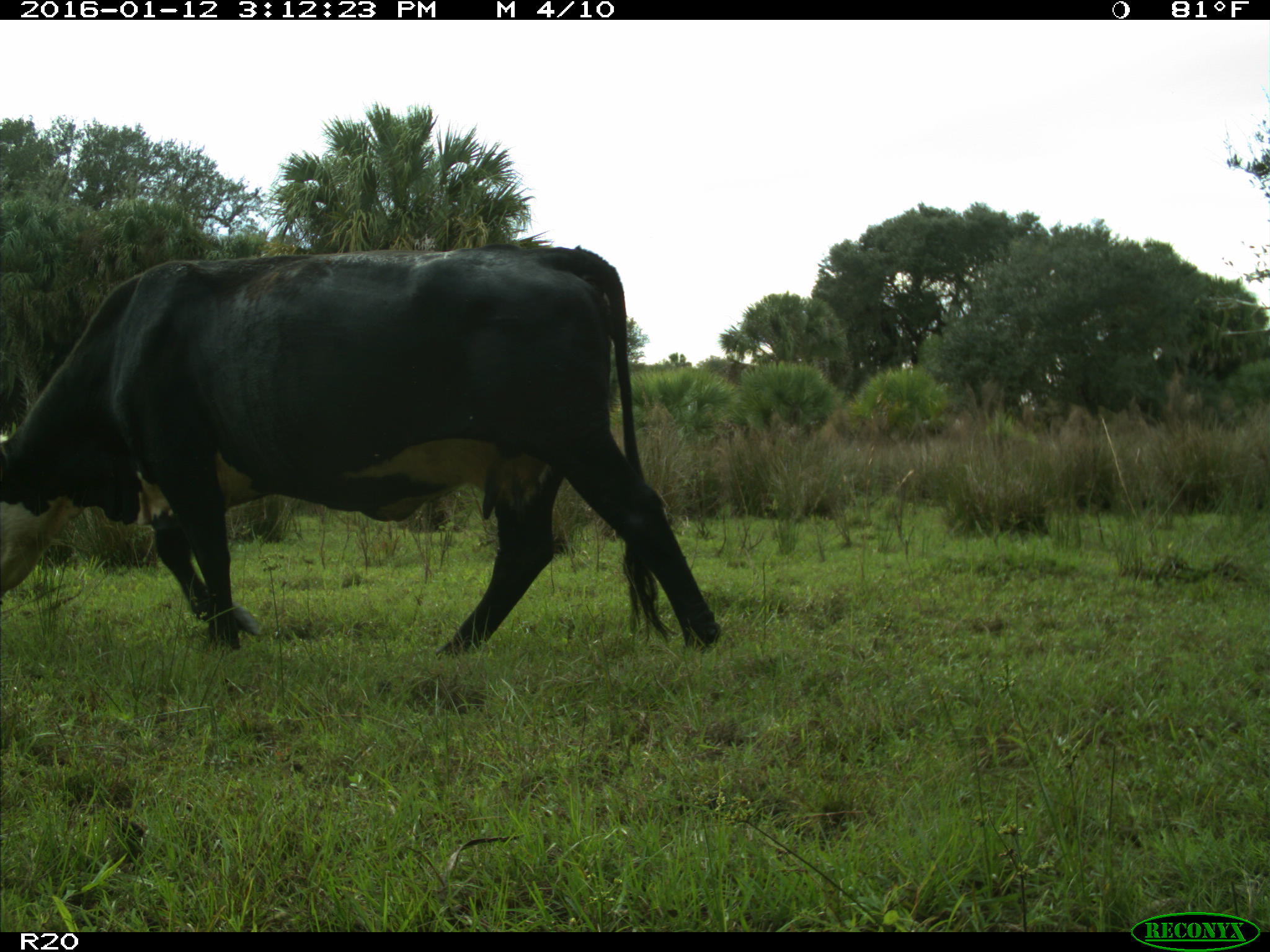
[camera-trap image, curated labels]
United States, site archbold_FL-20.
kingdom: Animalia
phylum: Chordata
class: Mammalia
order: Artiodactyla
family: Bovidae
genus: Bos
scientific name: Bos taurus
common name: domestic cow